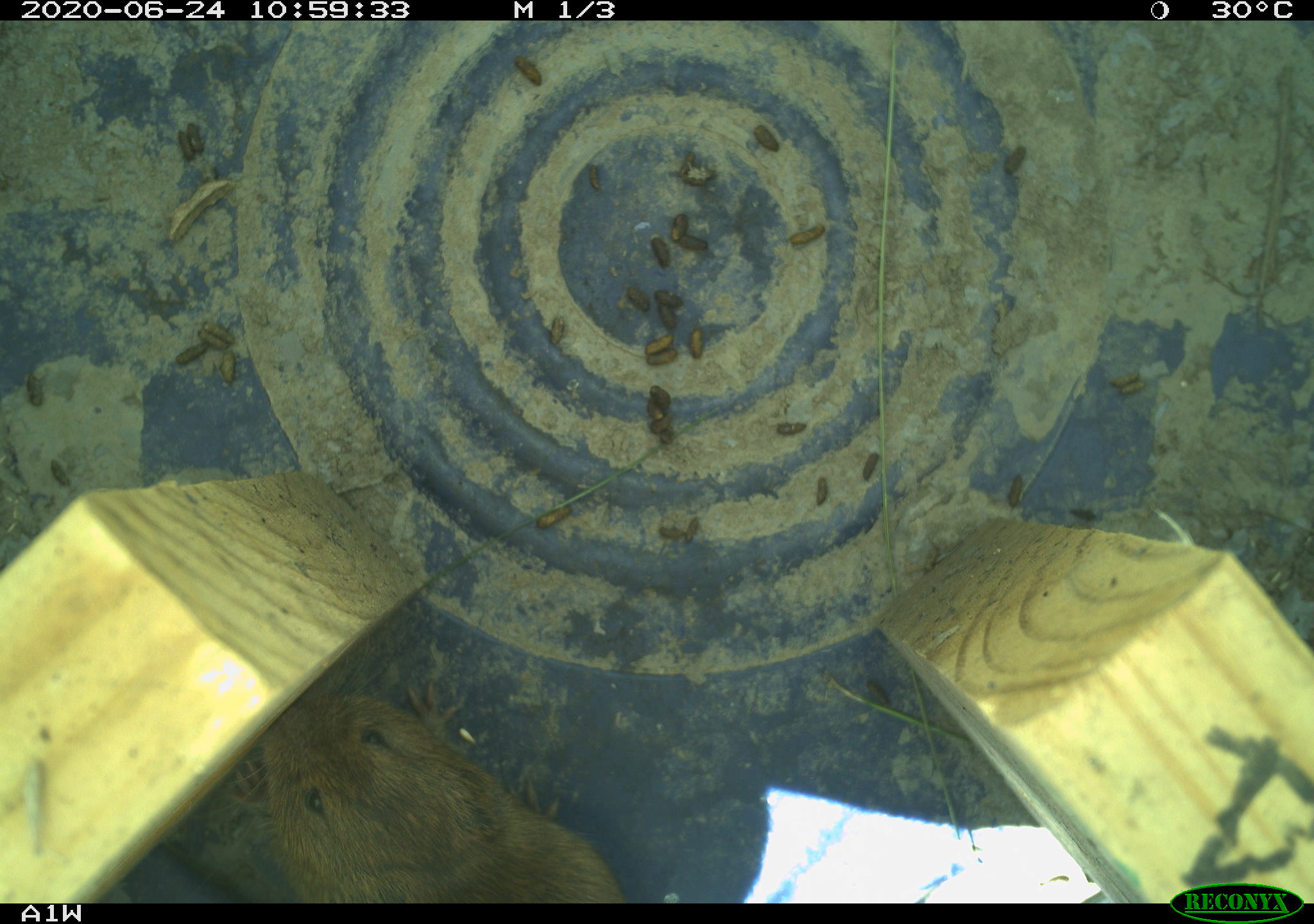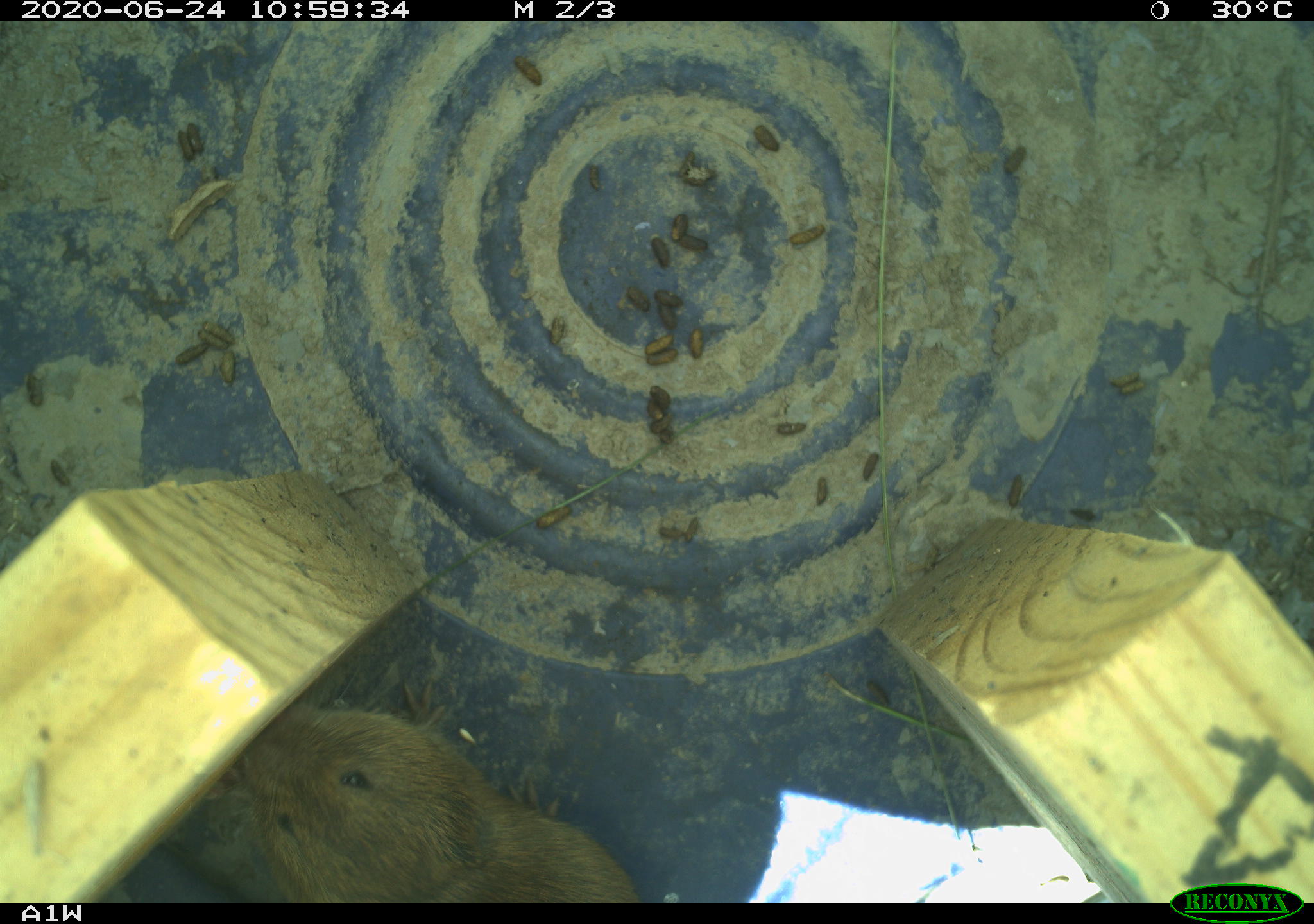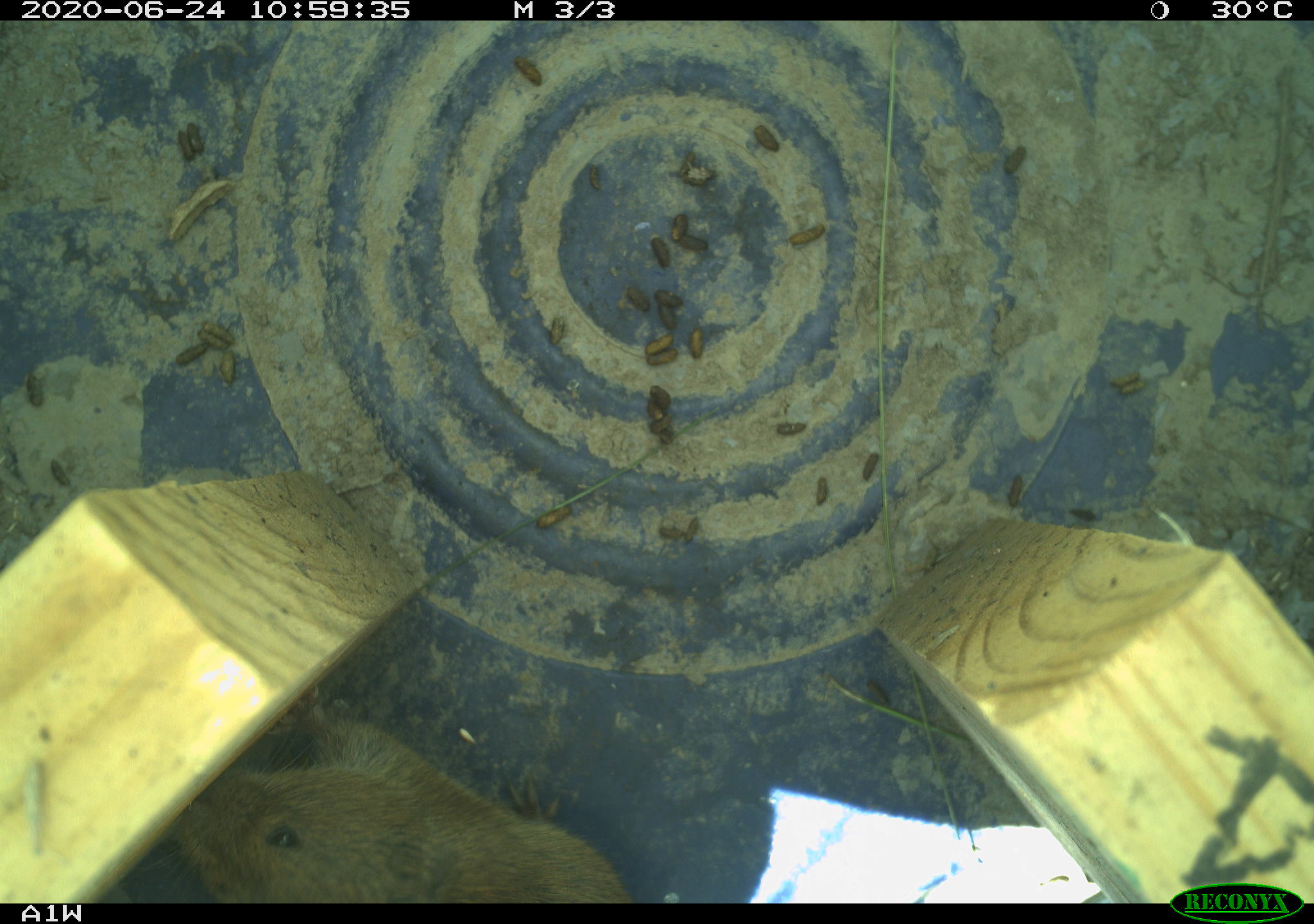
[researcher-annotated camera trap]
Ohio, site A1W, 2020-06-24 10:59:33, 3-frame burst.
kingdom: Animalia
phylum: Chordata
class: Mammalia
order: Rodentia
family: Cricetidae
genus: Microtus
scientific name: Microtus pennsylvanicus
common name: meadow vole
Meadow vole (Microtus pennsylvanicus).